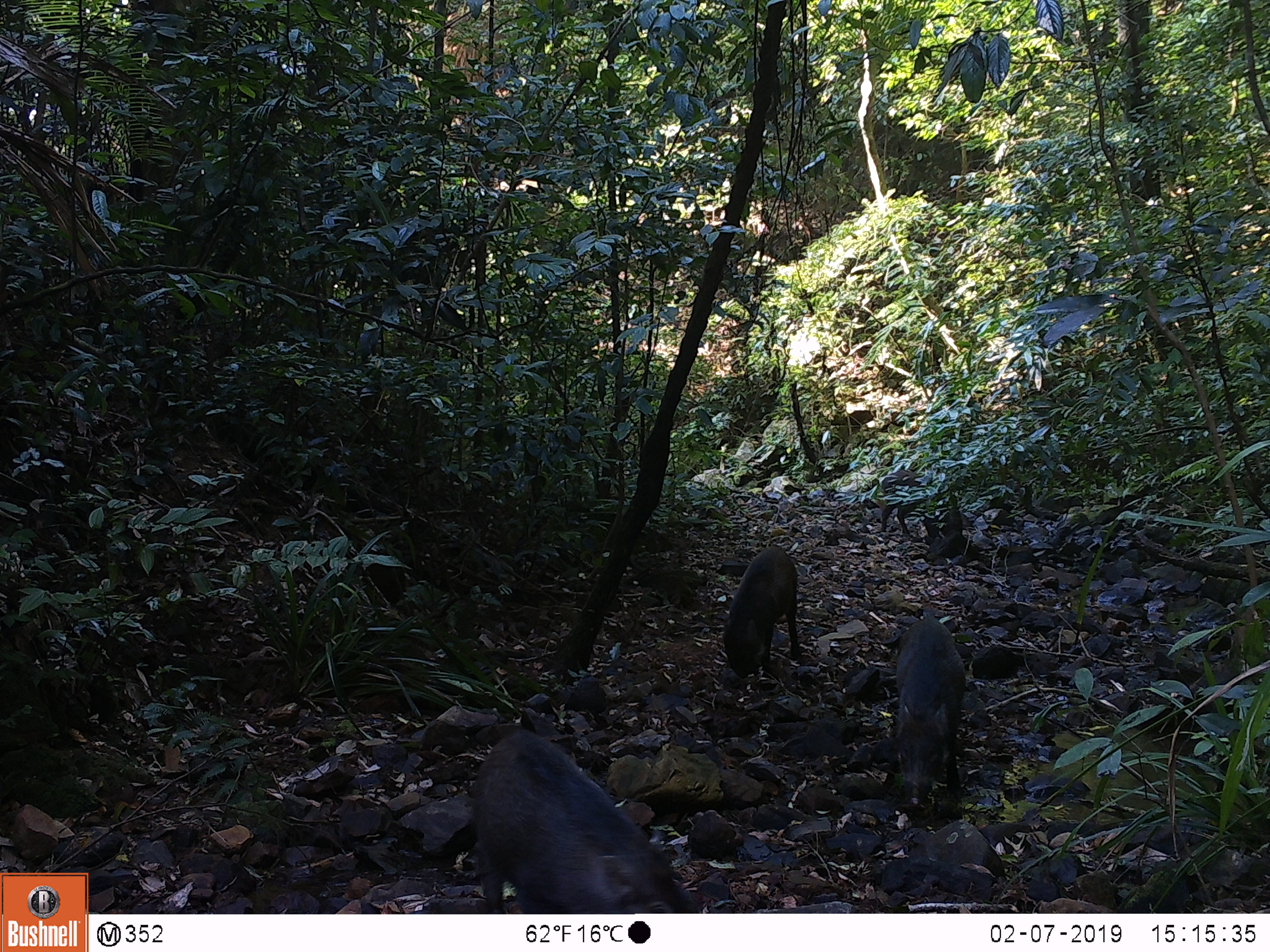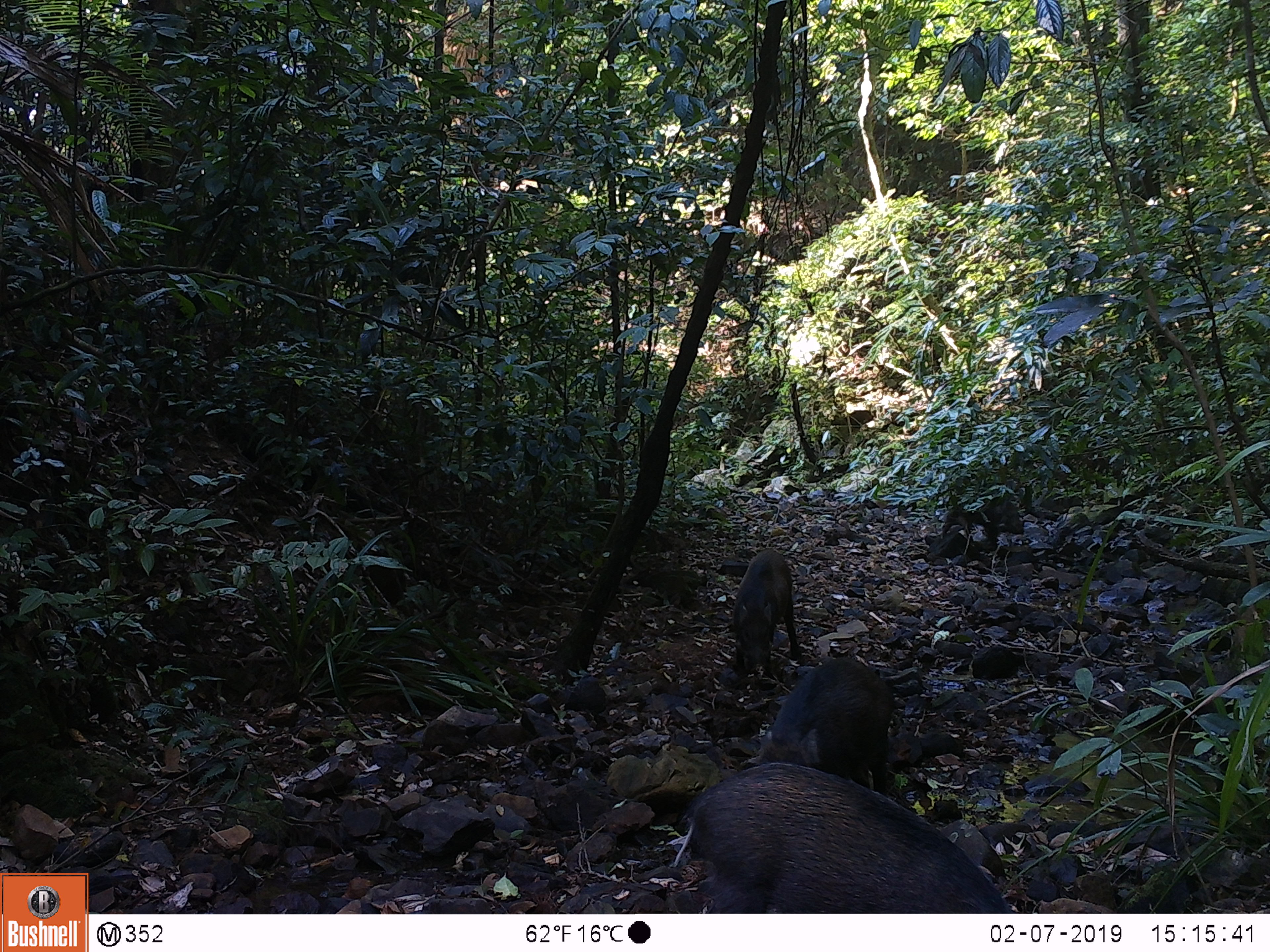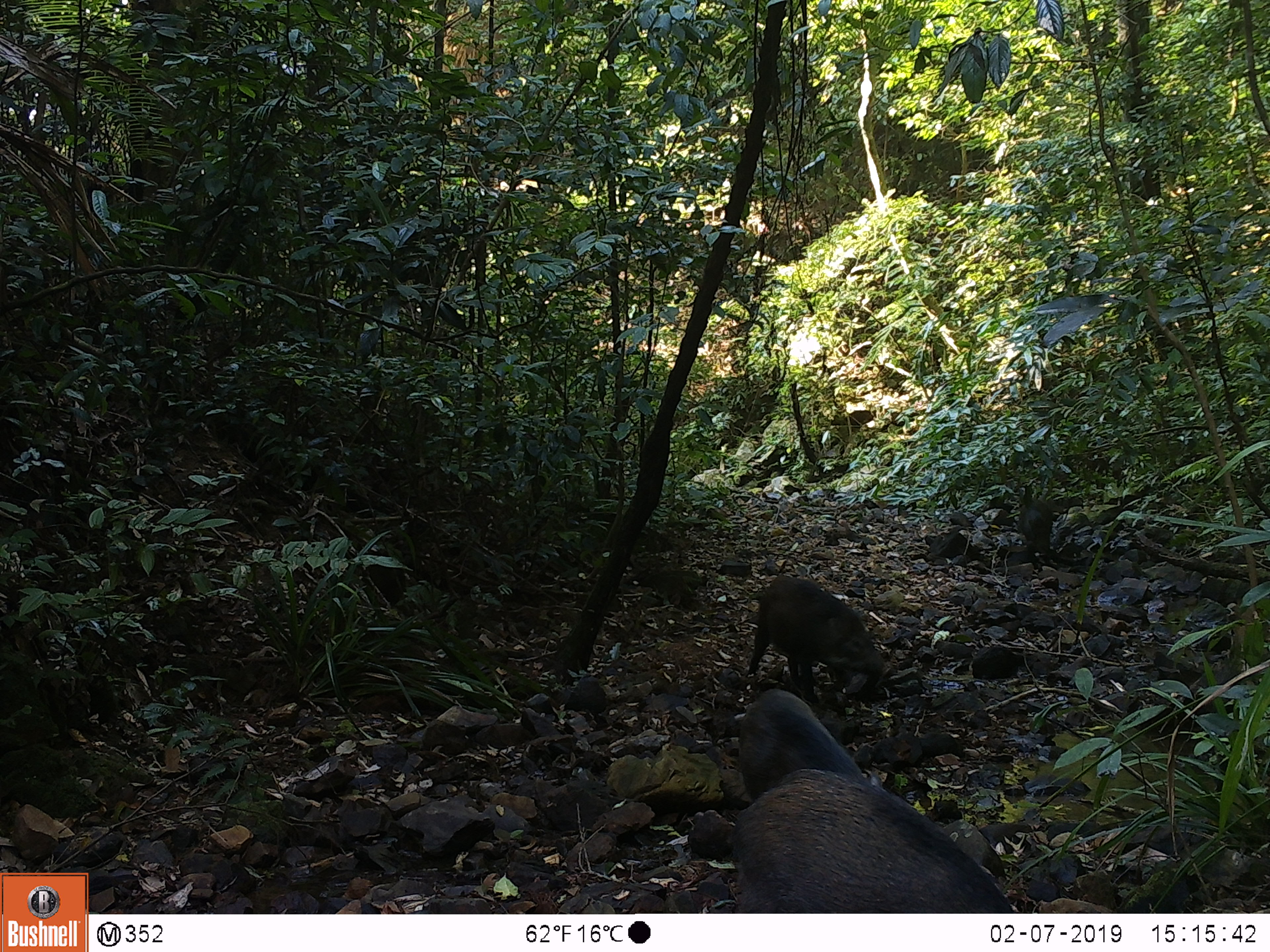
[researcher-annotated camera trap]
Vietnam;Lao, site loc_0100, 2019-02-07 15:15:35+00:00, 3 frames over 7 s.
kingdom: Animalia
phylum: Chordata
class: Mammalia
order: Artiodactyla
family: Suidae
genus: Sus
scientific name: Sus scrofa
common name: eurasian wild pig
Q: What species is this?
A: Eurasian wild pig (Sus scrofa).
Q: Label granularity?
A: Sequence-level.